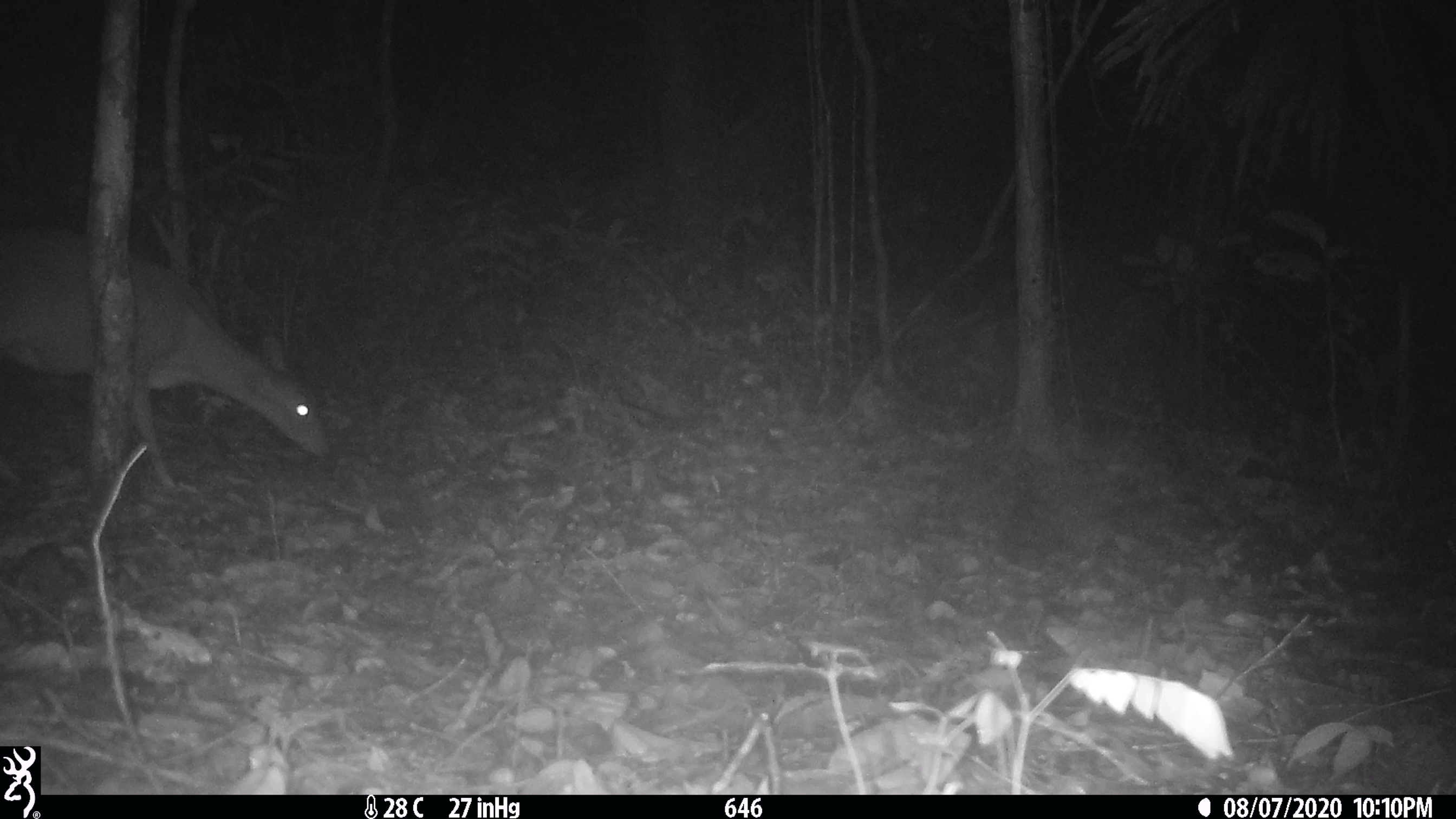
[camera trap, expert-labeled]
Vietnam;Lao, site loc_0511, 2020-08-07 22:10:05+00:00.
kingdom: Animalia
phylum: Chordata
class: Mammalia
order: Artiodactyla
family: Cervidae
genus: Muntiacus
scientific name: Muntiacus vuquangensis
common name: large-antlered muntjac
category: large antlered muntjac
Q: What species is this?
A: Large antlered muntjac (large-antlered muntjac) (Muntiacus vuquangensis).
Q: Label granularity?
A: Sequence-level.